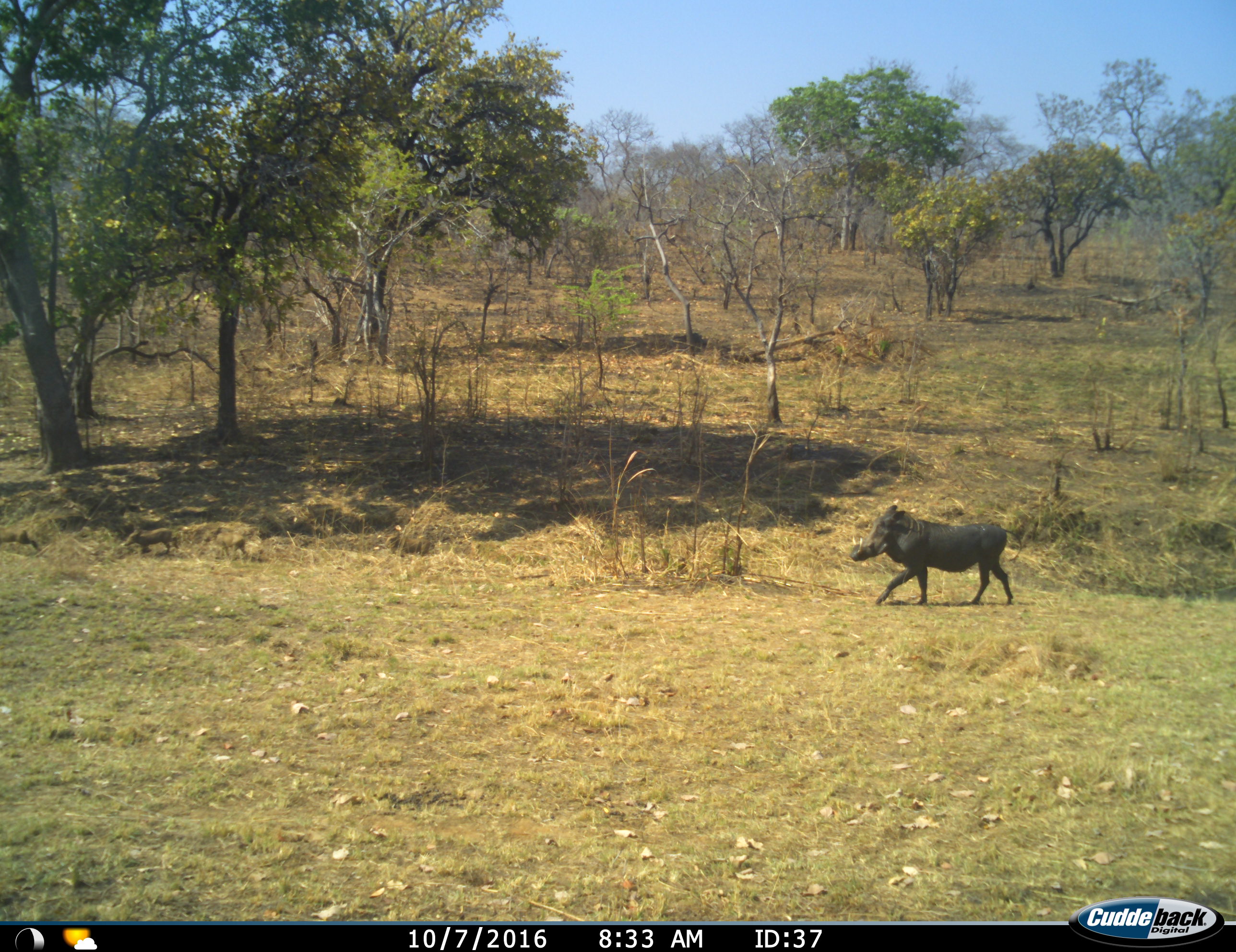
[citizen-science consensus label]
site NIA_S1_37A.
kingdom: Animalia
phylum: Chordata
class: Mammalia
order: Artiodactyla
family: Suidae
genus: Phacochoerus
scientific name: Phacochoerus africanus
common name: warthog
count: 1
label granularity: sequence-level